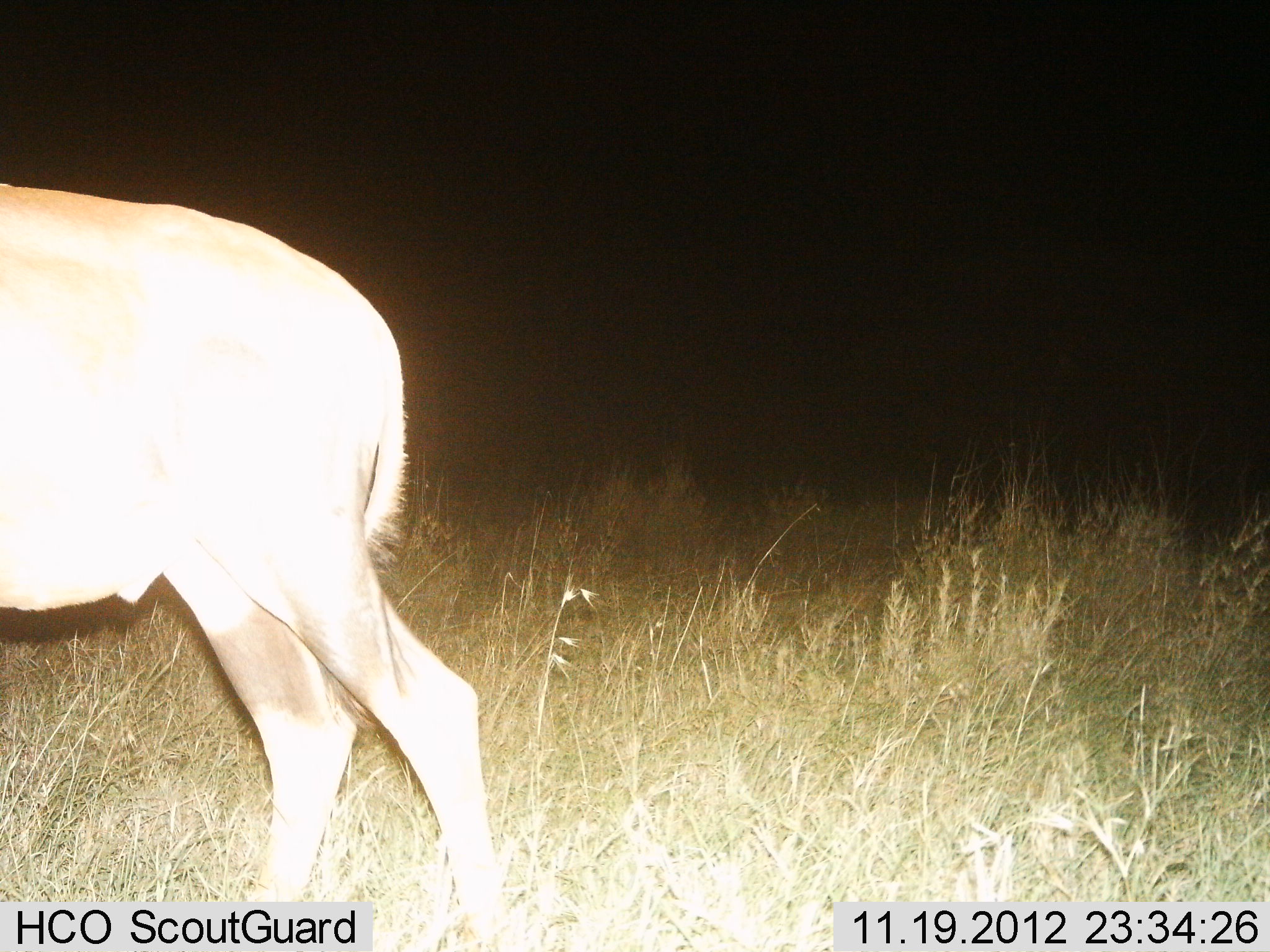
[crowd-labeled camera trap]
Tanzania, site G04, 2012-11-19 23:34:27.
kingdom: Animalia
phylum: Chordata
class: Mammalia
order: Artiodactyla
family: Bovidae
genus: Damaliscus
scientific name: Damaliscus lunatus jimela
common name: topi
Topi (Damaliscus lunatus jimela), count 1. Behavior (volunteer vote fractions): standing 44%, resting 0%, moving 56%, interacting 0%. Young present (vote fraction): 0%. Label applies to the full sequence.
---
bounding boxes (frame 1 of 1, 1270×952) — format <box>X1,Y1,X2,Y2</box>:
animal: <box>0,184,494,902</box>